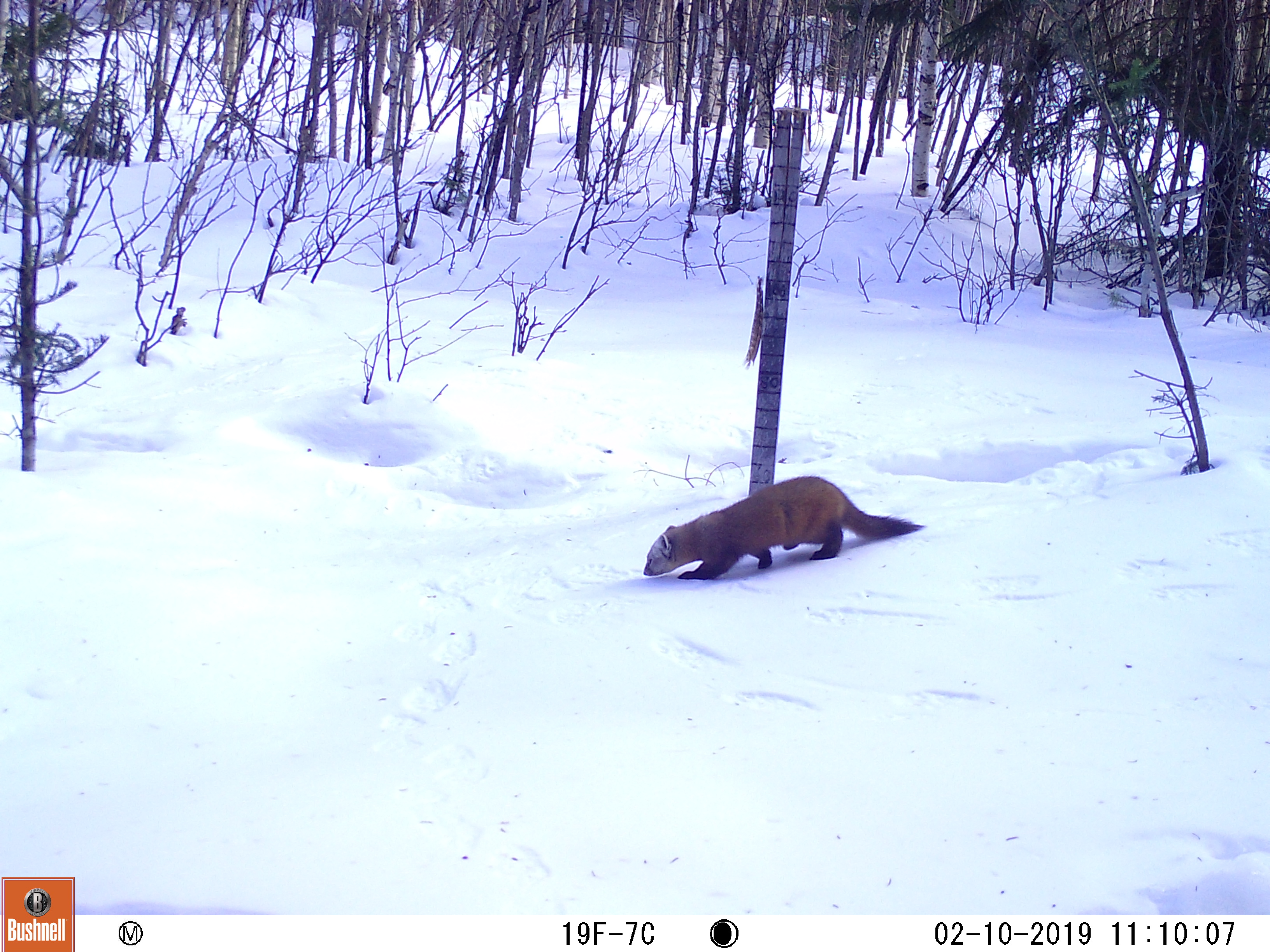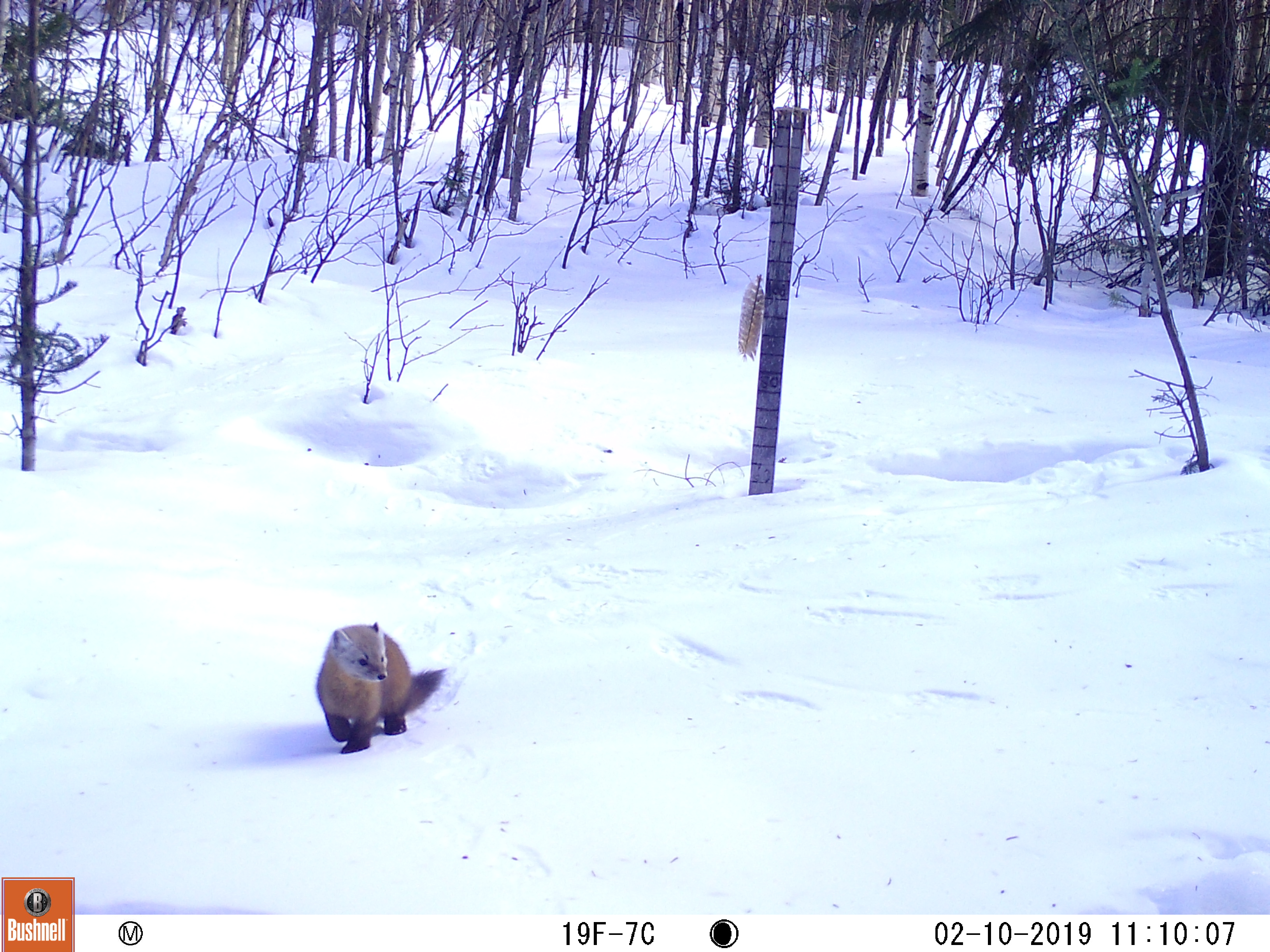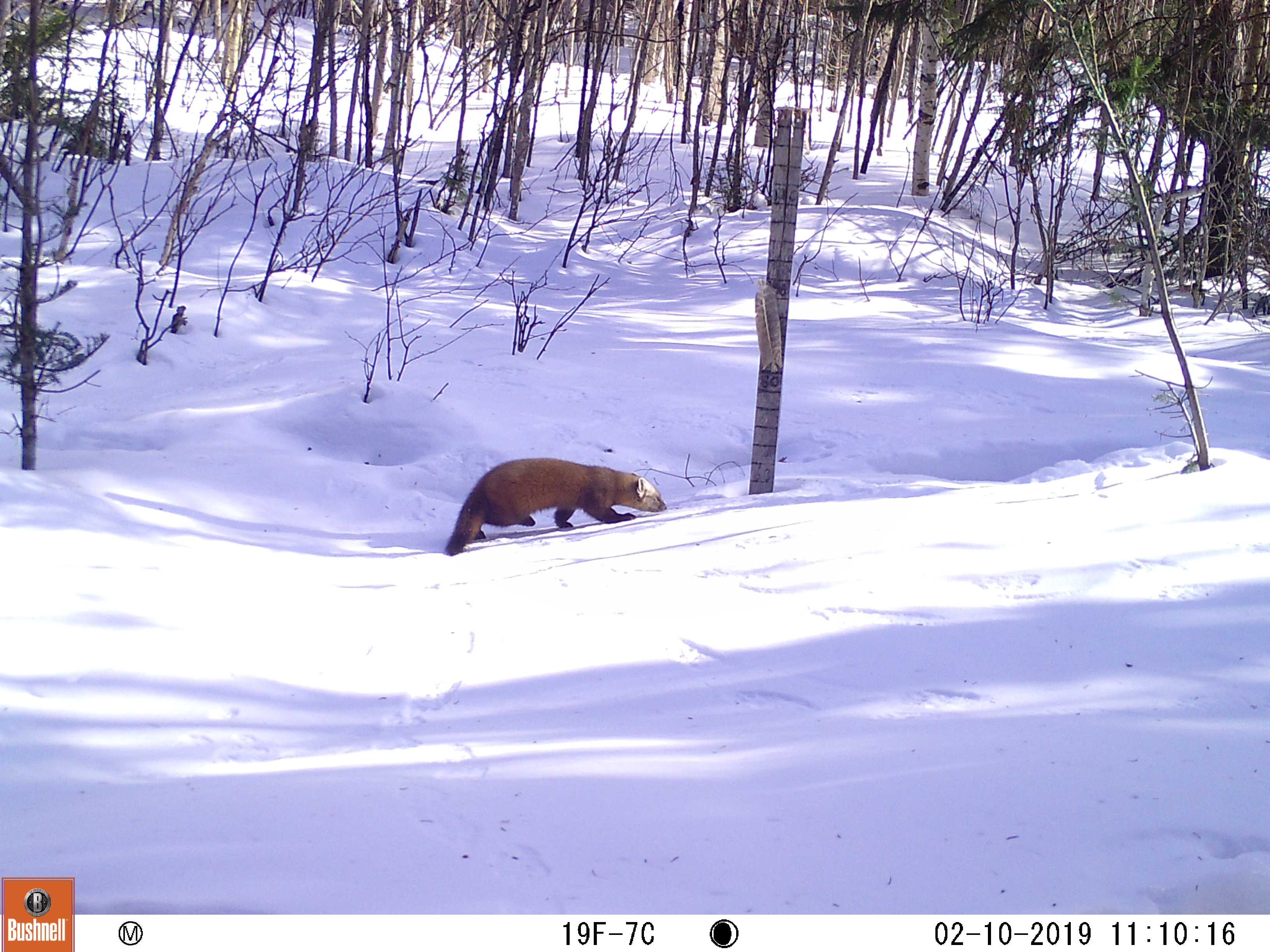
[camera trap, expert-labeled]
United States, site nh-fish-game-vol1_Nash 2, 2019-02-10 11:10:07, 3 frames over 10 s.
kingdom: Animalia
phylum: Chordata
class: Mammalia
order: Carnivora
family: Mustelidae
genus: Martes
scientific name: Martes americana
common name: american marten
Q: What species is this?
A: American marten (Martes americana).